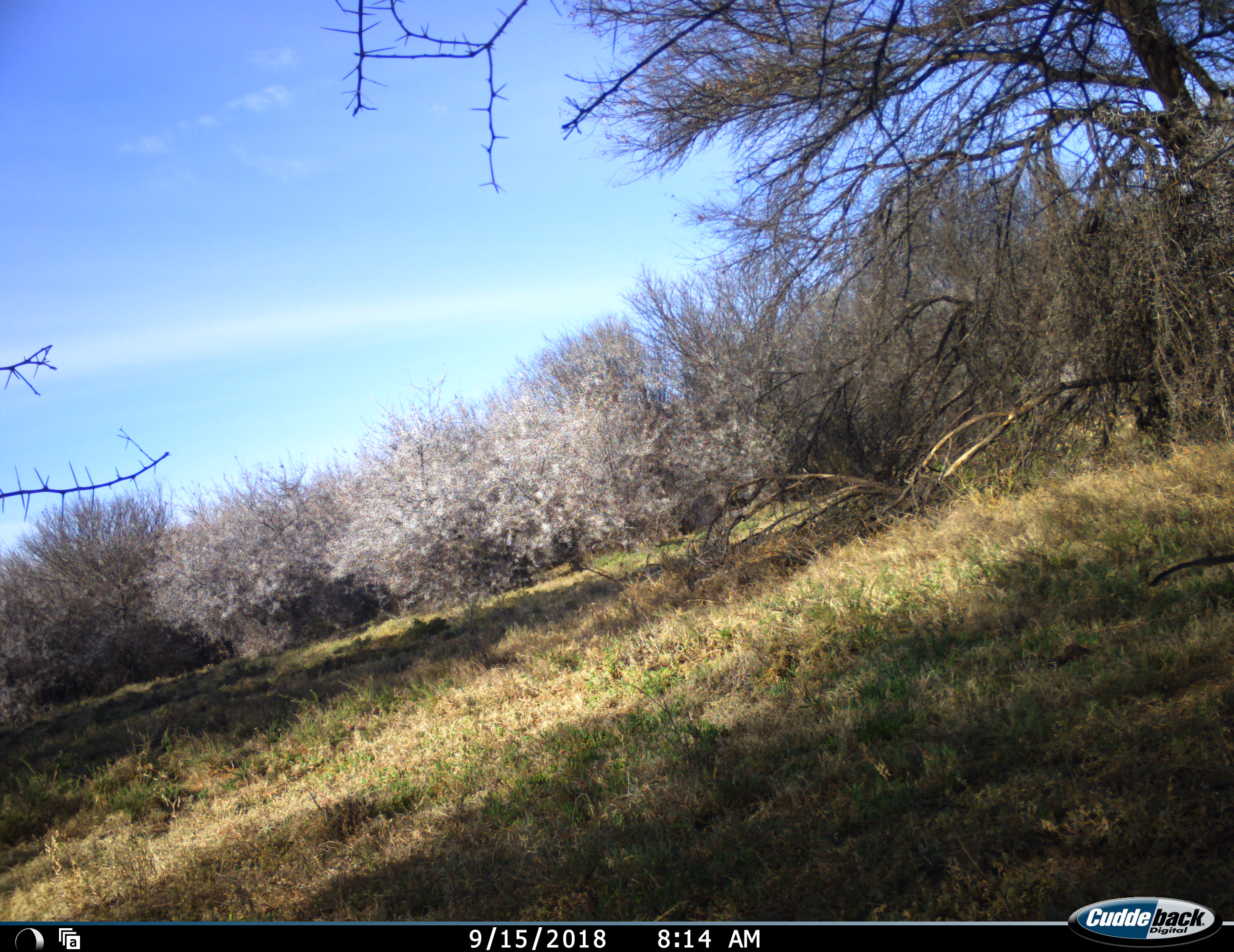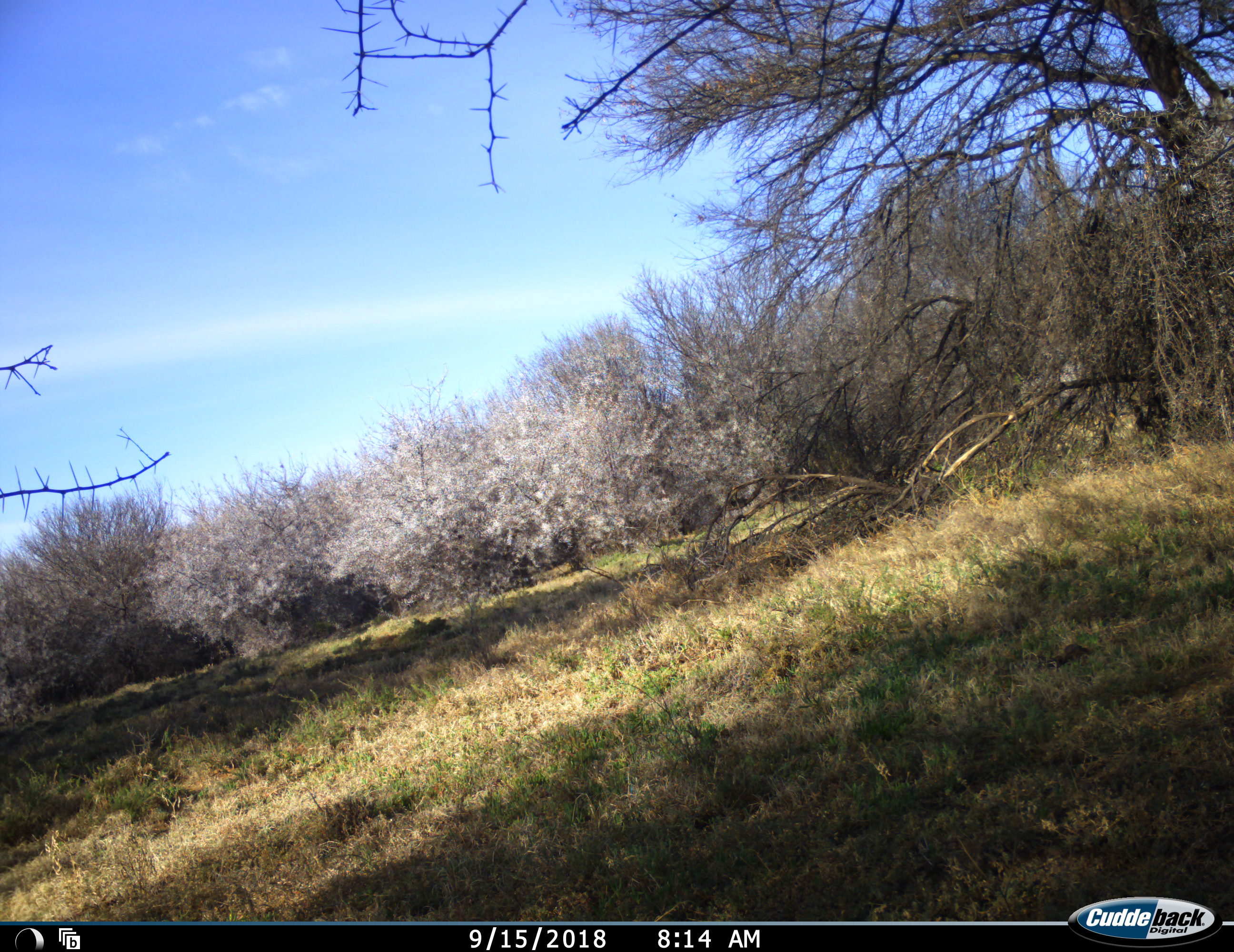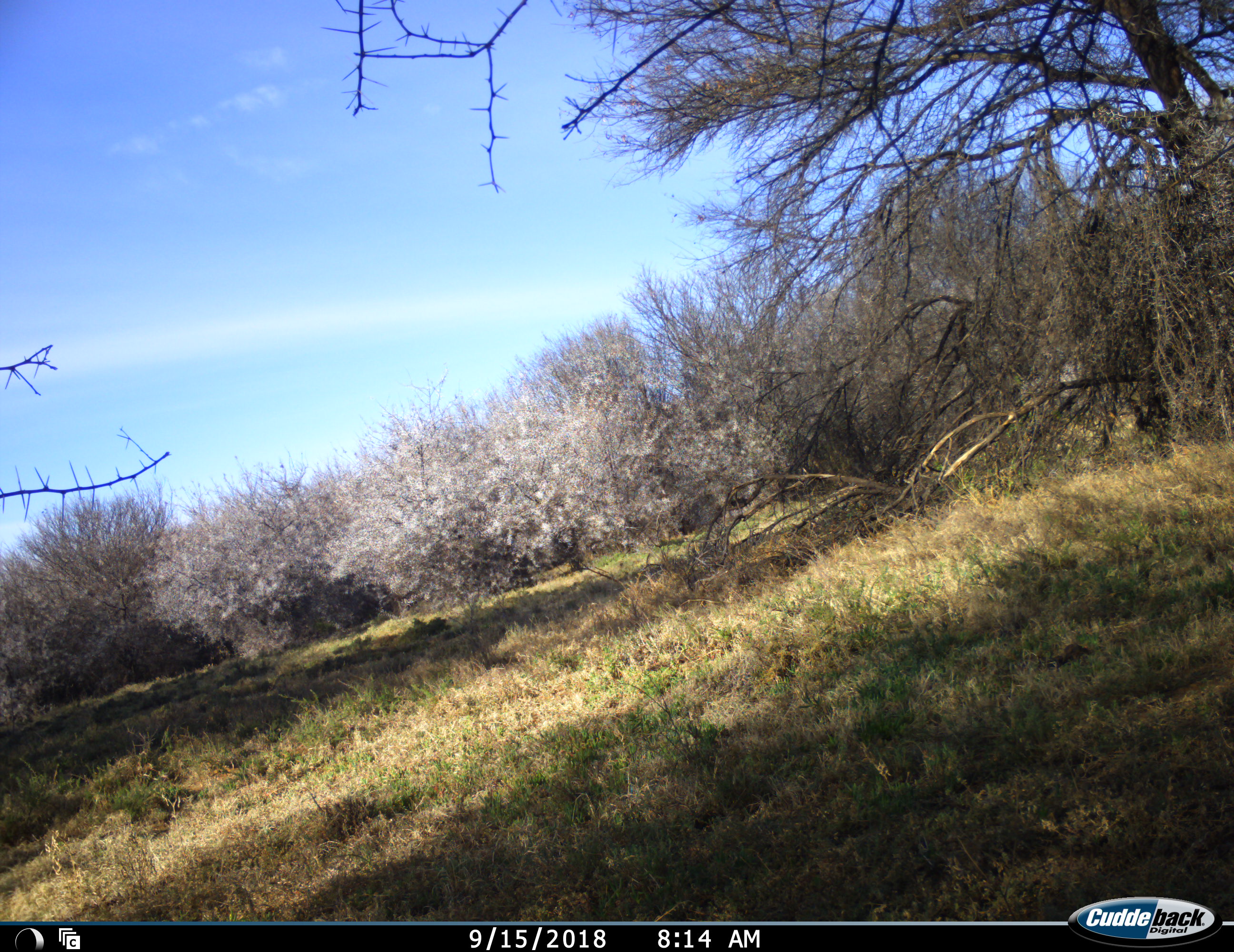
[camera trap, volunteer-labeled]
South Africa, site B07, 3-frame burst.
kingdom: Animalia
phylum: Chordata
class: Mammalia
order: Primates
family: Cercopithecidae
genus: Chlorocebus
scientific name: Chlorocebus pygerythrus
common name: vervet monkey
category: monkeyvervet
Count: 1.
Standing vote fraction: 0%.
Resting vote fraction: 0%.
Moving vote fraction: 100%.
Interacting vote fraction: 0%.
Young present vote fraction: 0%.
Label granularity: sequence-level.